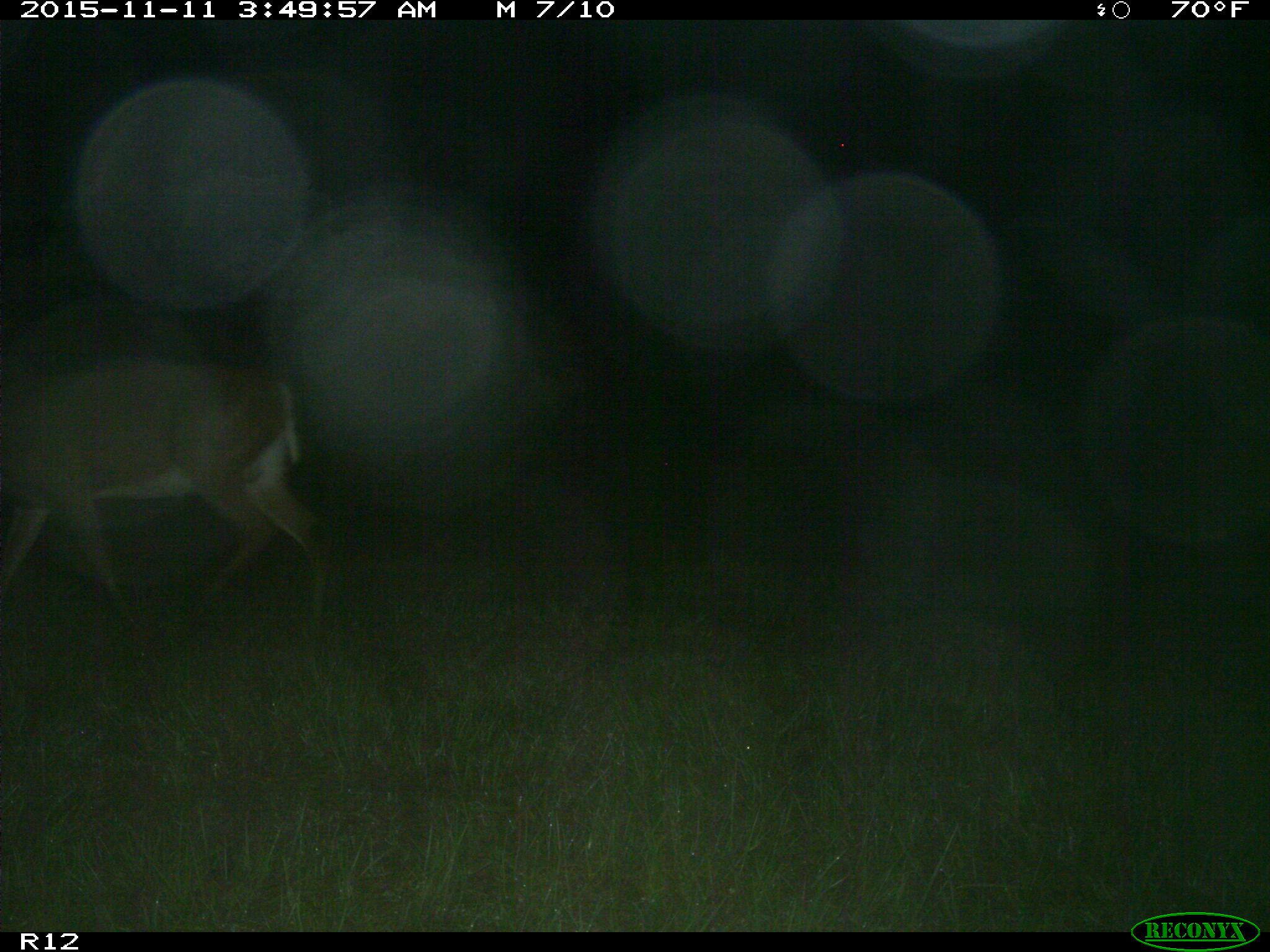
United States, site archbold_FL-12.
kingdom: Animalia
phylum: Chordata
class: Mammalia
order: Artiodactyla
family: Cervidae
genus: Odocoileus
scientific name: Odocoileus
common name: deer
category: unidentified deer